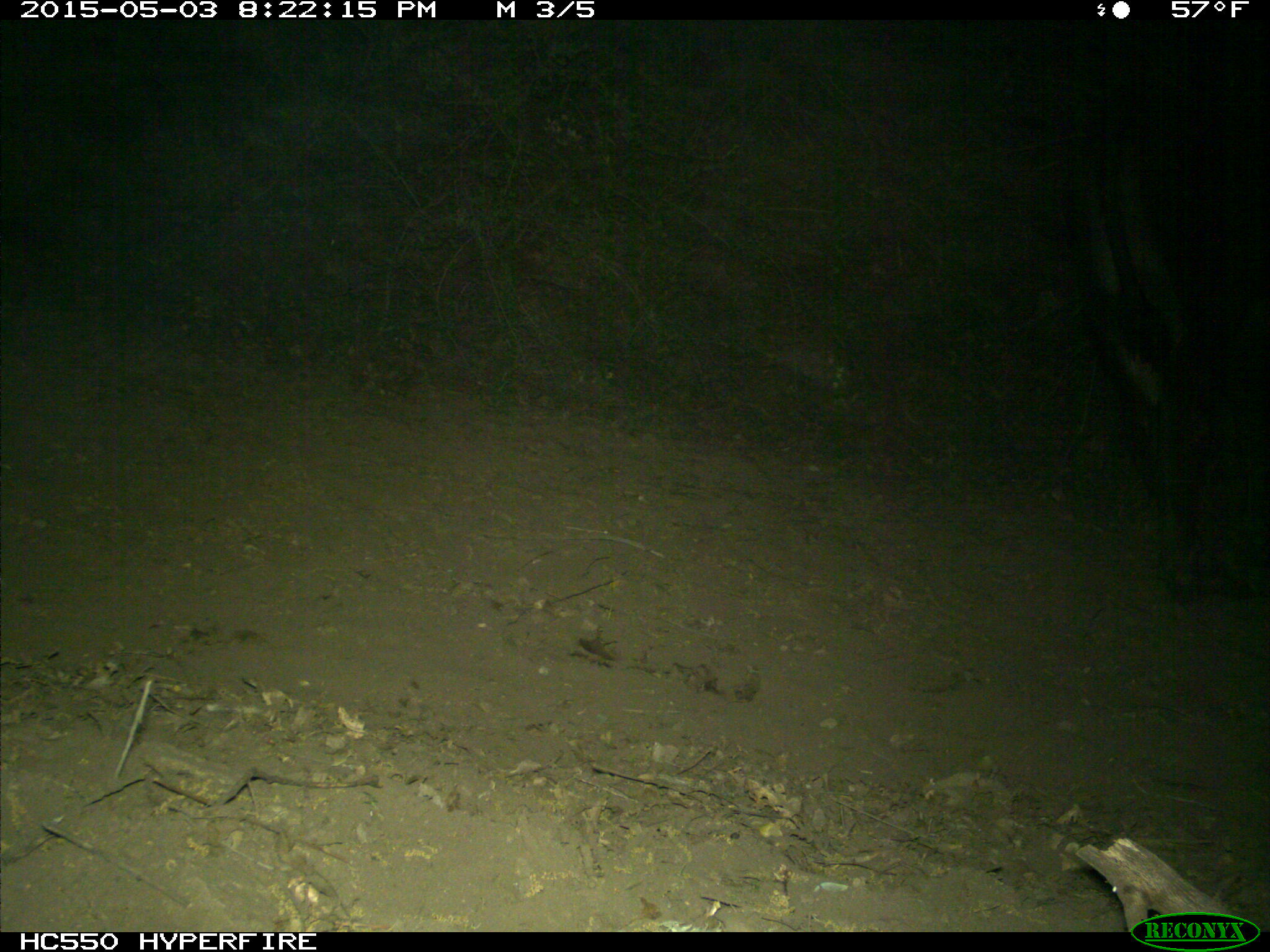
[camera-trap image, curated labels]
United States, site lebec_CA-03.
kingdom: Animalia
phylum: Chordata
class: Mammalia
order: Artiodactyla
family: Bovidae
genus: Bos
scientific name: Bos taurus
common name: domestic cow